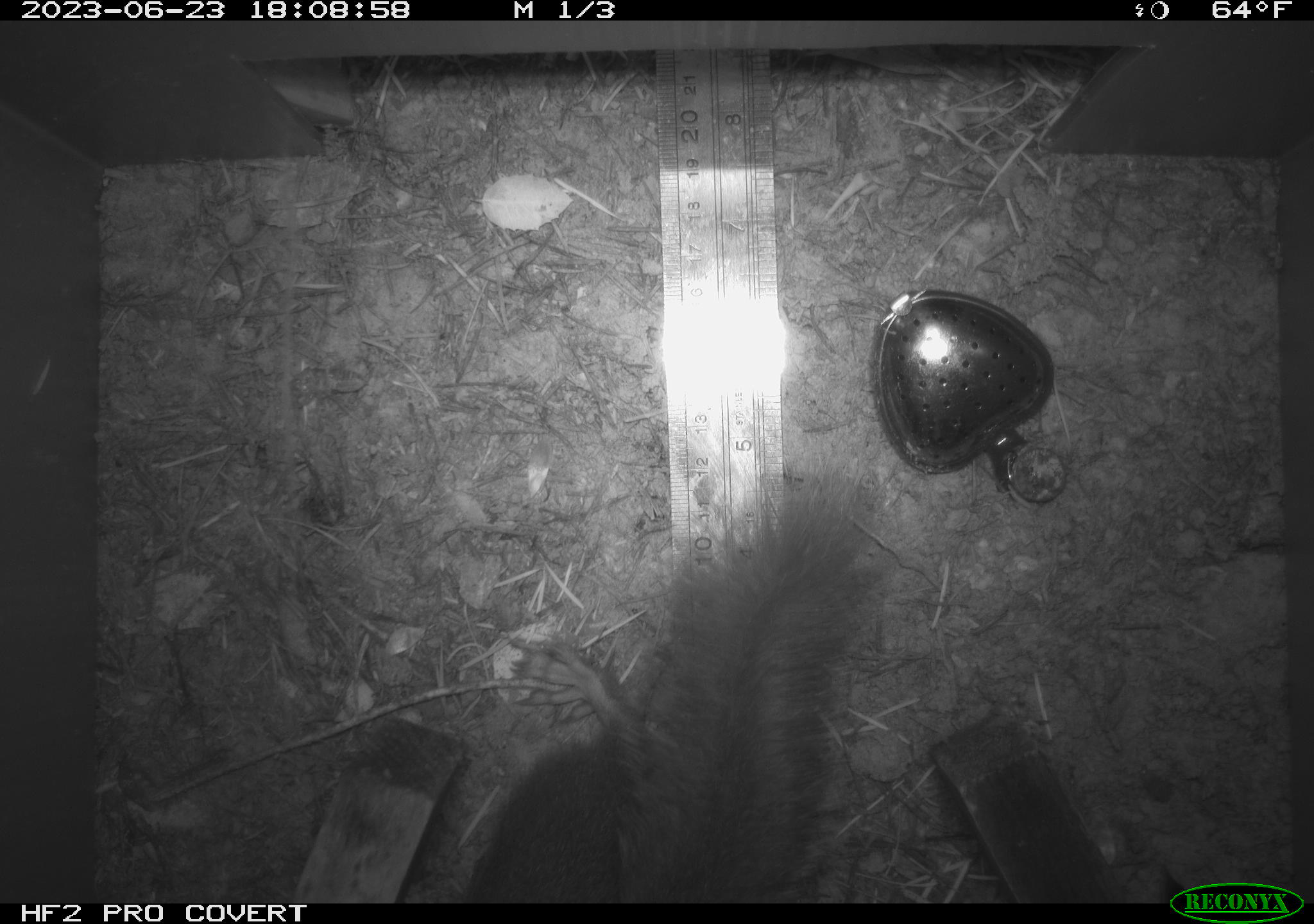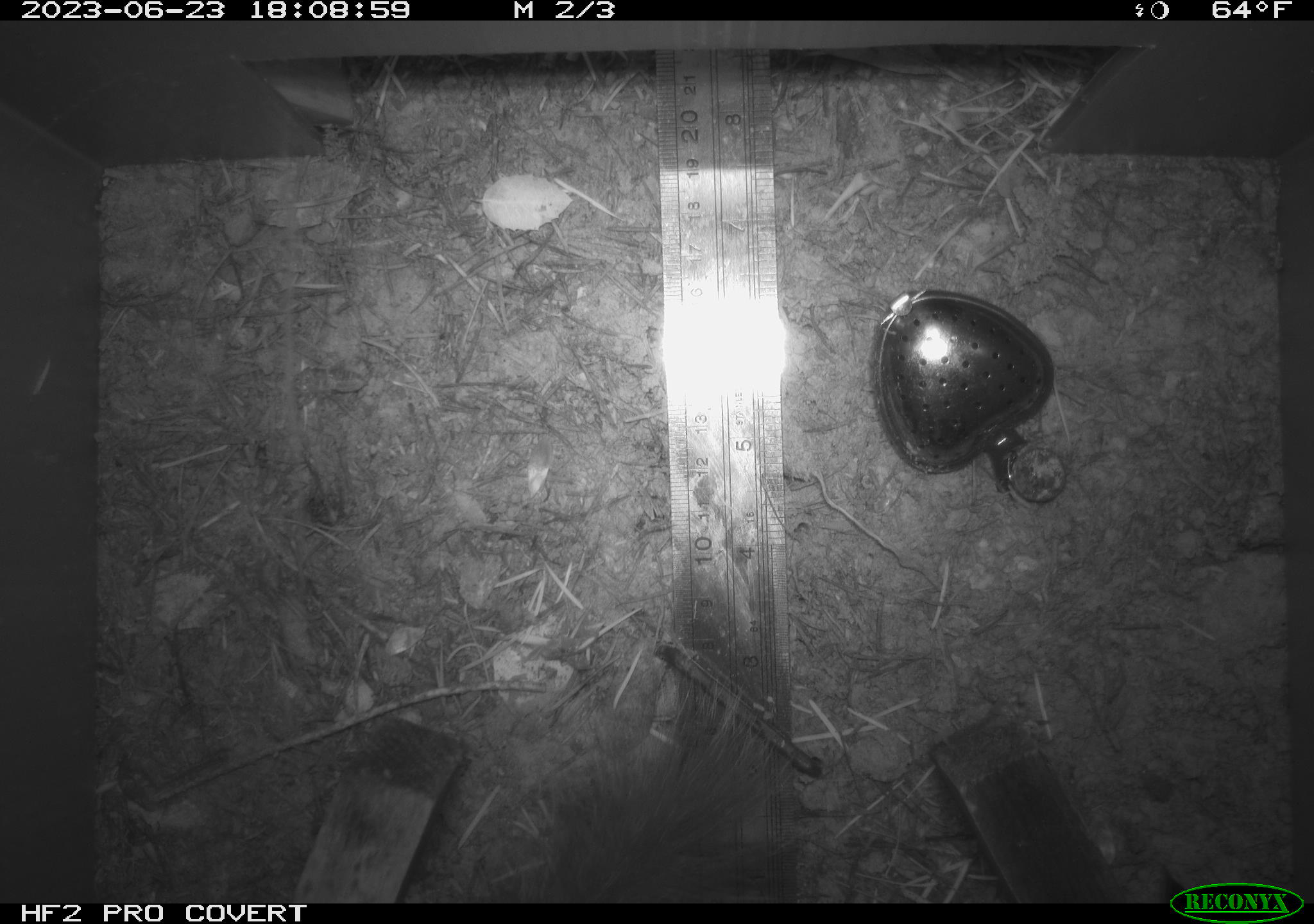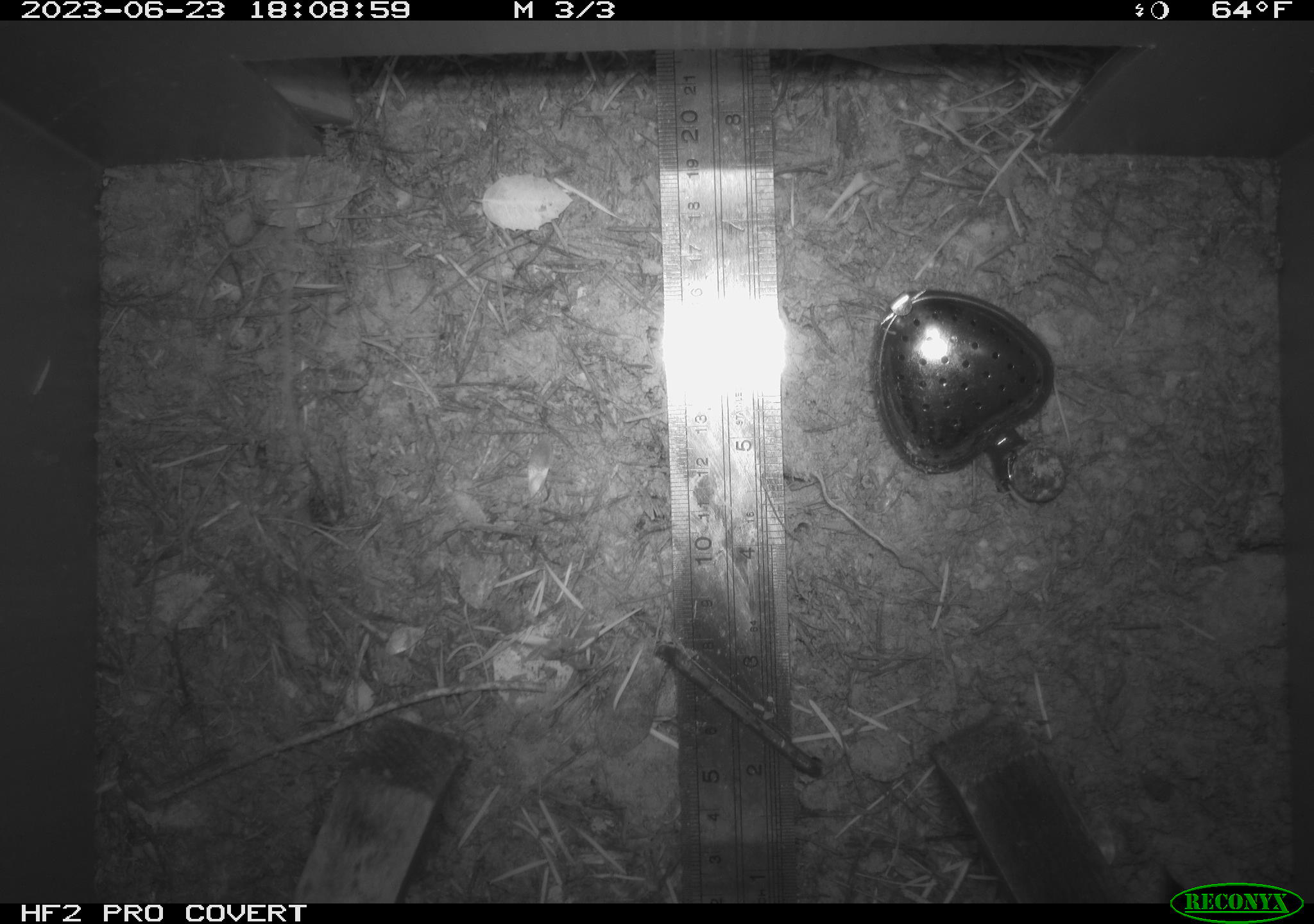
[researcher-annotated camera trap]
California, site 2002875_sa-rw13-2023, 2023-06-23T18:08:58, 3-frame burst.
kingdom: Animalia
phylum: Chordata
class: Mammalia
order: Rodentia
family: Sciuridae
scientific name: Sciuridae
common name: squirrels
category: sciuridae family